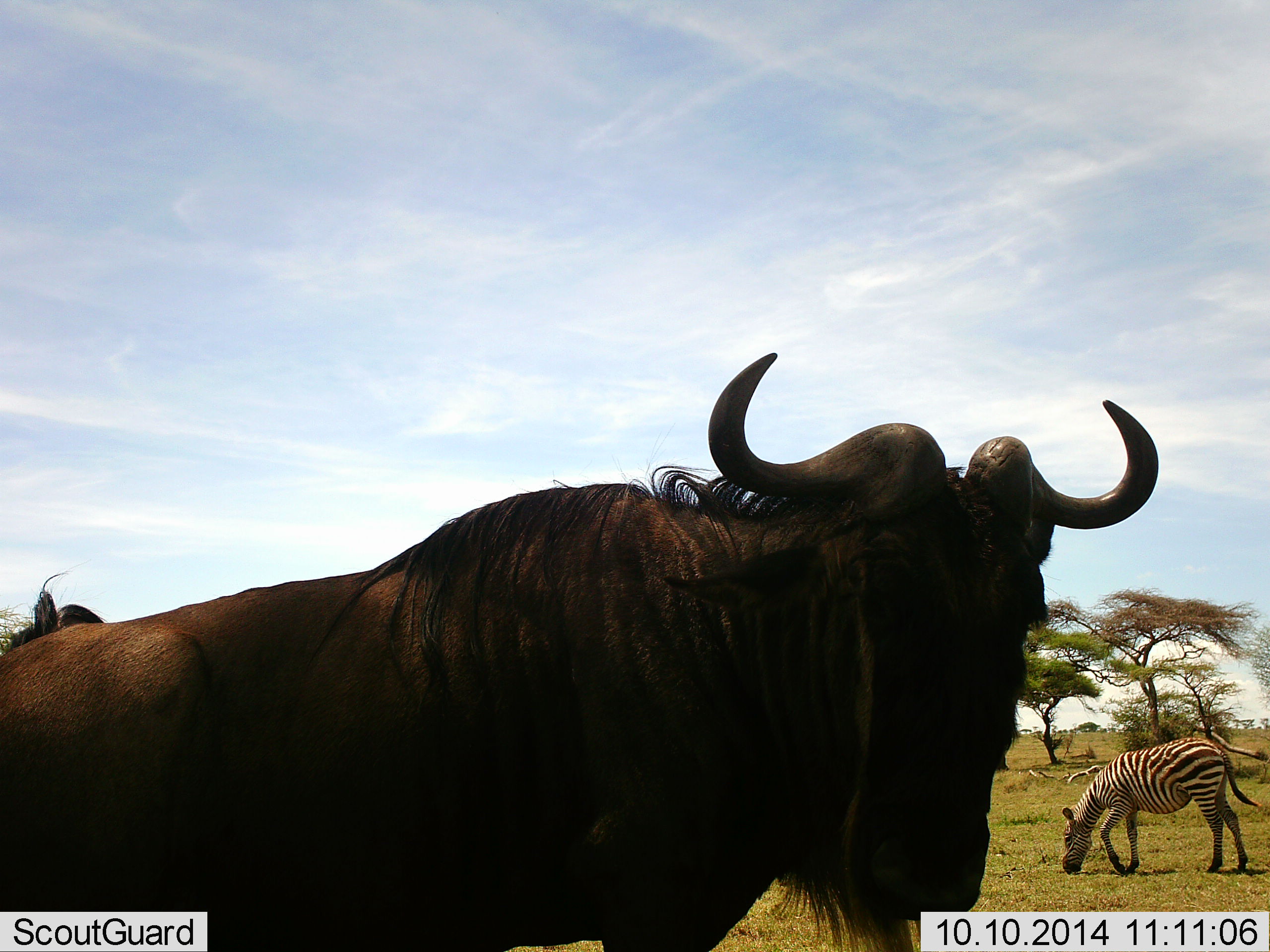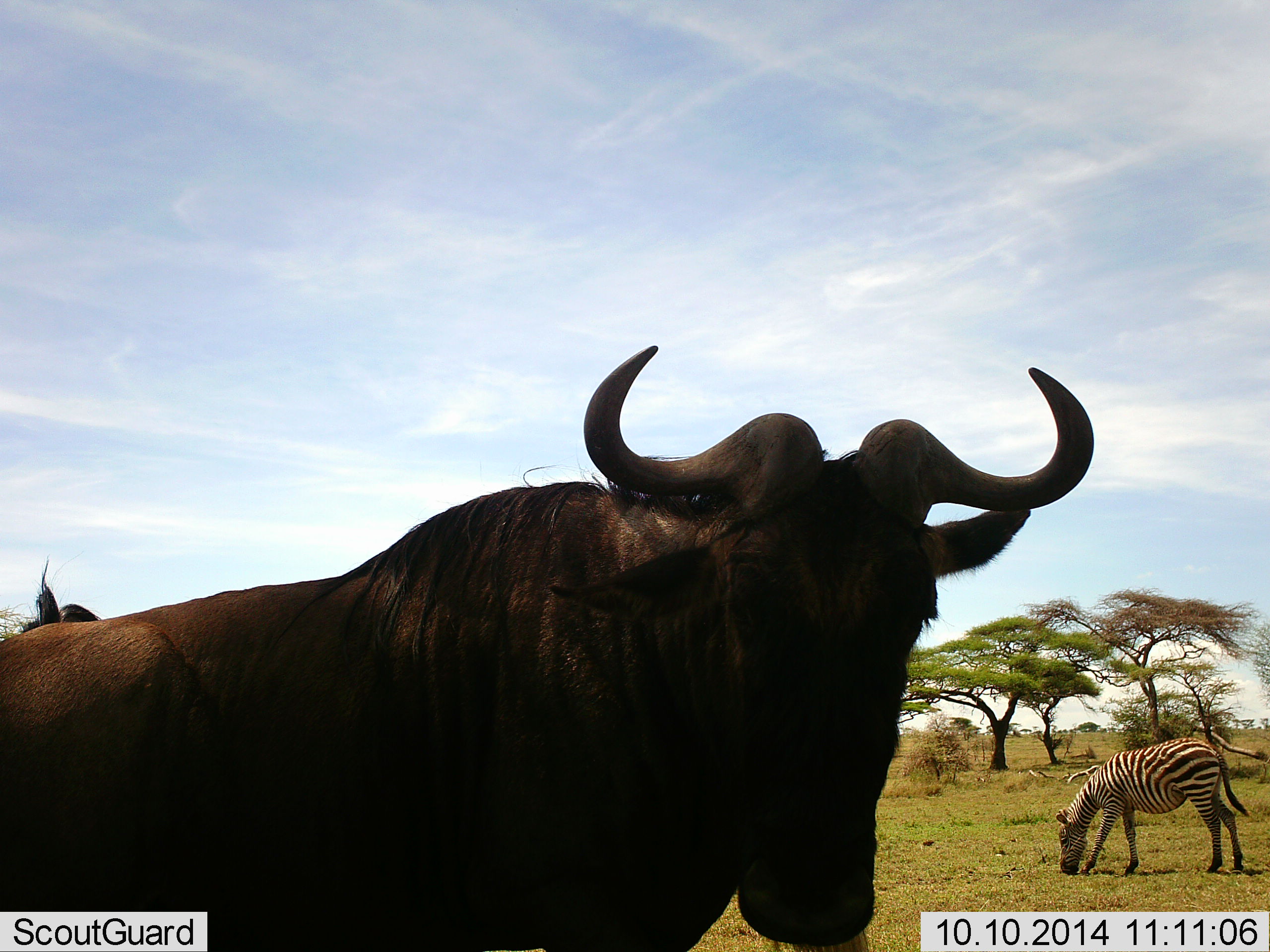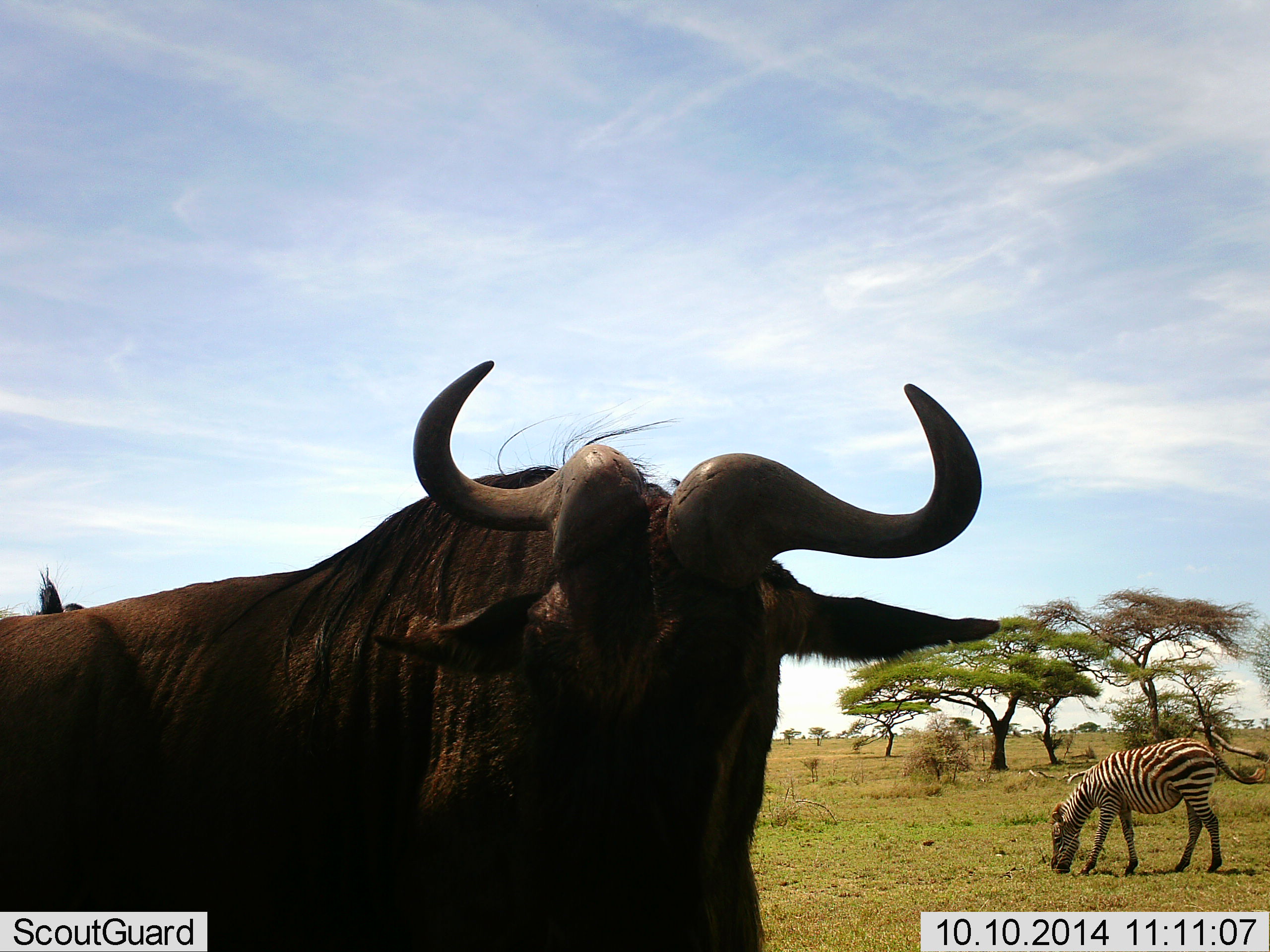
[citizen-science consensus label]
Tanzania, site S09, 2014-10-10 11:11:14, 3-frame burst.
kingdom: Animalia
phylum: Chordata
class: Mammalia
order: Artiodactyla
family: Bovidae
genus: Connochaetes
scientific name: Connochaetes taurinus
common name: blue wildebeest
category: wildebeest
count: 2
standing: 80%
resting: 0%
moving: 20%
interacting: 10%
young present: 0%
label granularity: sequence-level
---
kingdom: Animalia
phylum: Chordata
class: Mammalia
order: Perissodactyla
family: Equidae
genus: Equus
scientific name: Equus quagga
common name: plains zebra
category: zebra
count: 1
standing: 30%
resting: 0%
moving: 0%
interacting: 0%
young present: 0%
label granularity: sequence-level